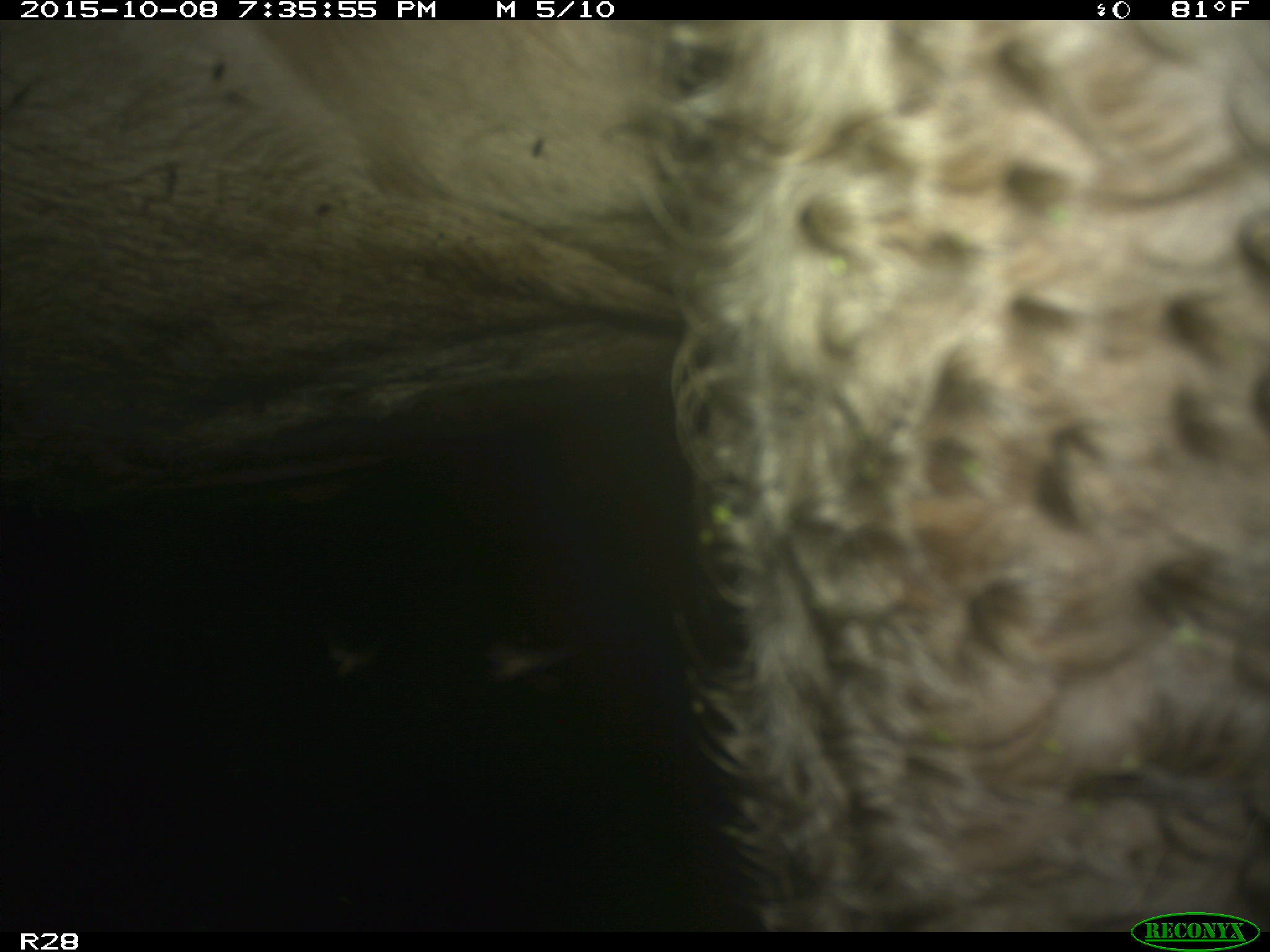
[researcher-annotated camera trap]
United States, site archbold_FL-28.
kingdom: Animalia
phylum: Chordata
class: Mammalia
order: Artiodactyla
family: Bovidae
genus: Bos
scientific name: Bos taurus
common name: domestic cow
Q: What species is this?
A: Bos taurus (domestic cow).